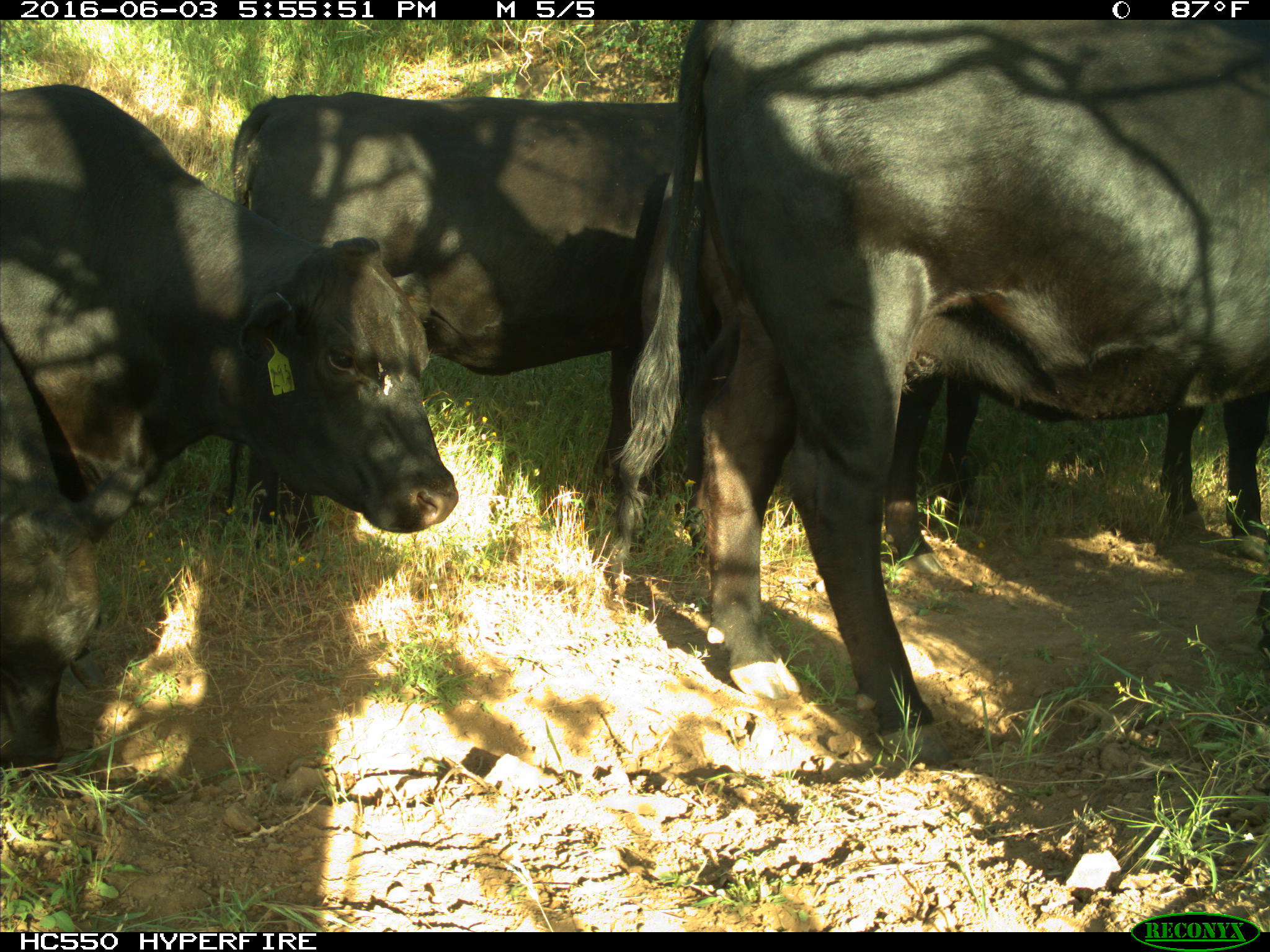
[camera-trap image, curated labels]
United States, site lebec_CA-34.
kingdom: Animalia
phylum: Chordata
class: Mammalia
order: Artiodactyla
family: Bovidae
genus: Bos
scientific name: Bos taurus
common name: domestic cow